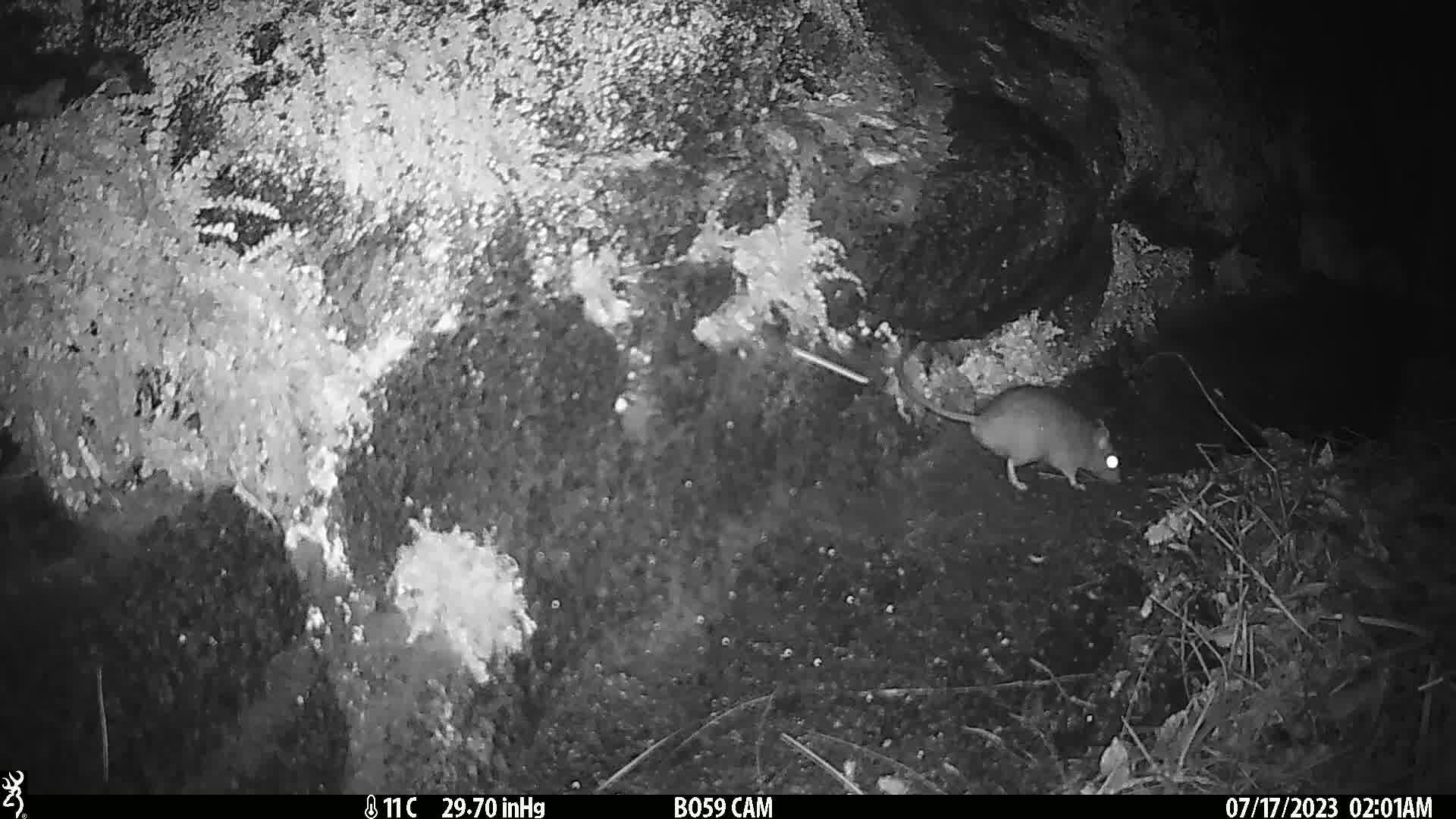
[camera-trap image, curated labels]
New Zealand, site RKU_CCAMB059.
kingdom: Animalia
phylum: Chordata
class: Mammalia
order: Rodentia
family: Muridae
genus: Rattus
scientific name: Rattus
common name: rat